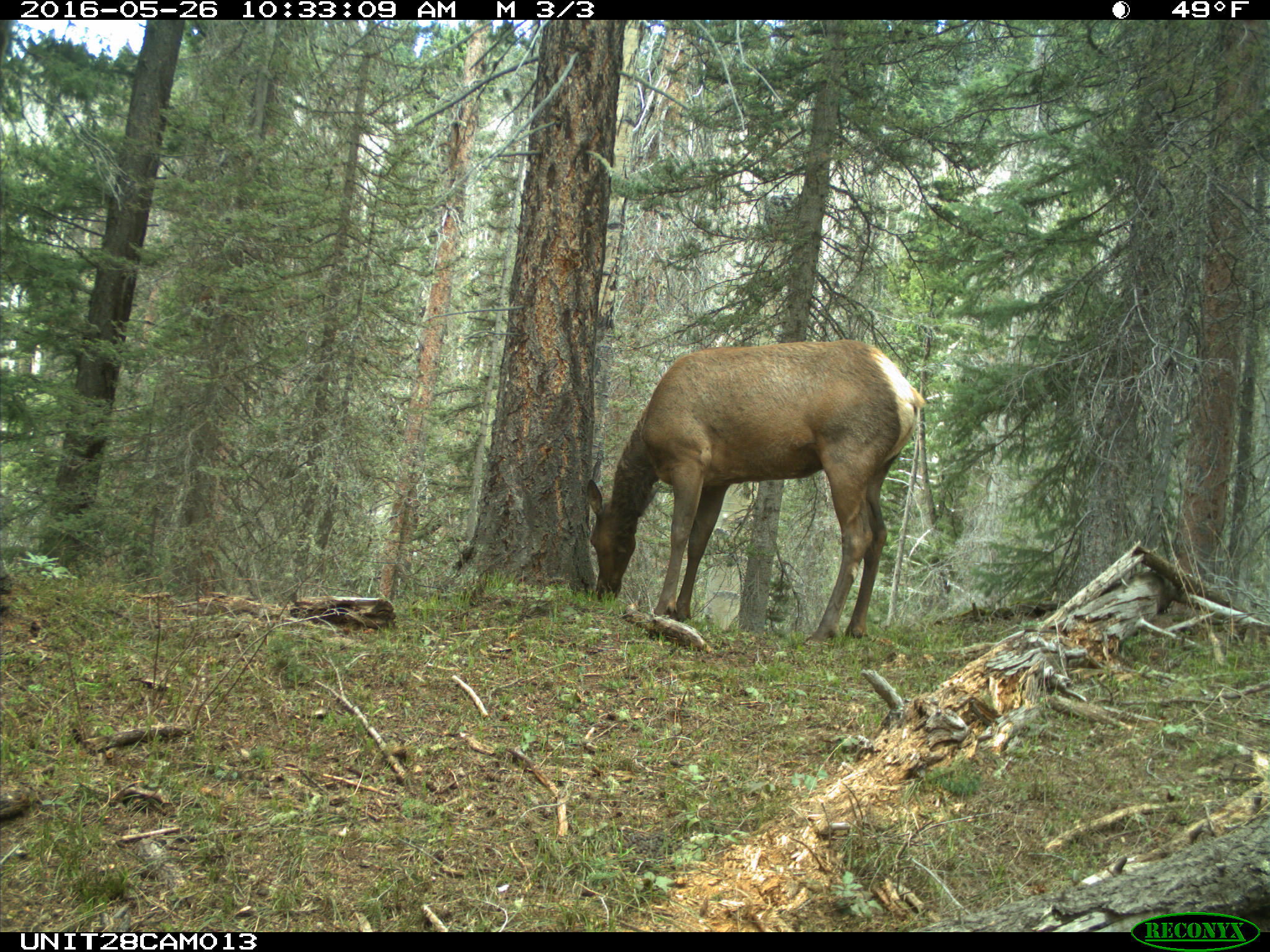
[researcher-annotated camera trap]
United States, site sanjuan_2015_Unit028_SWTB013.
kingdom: Animalia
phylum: Chordata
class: Mammalia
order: Artiodactyla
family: Cervidae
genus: Cervus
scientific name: Cervus elaphus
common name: red deer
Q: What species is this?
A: Cervus elaphus (red deer).